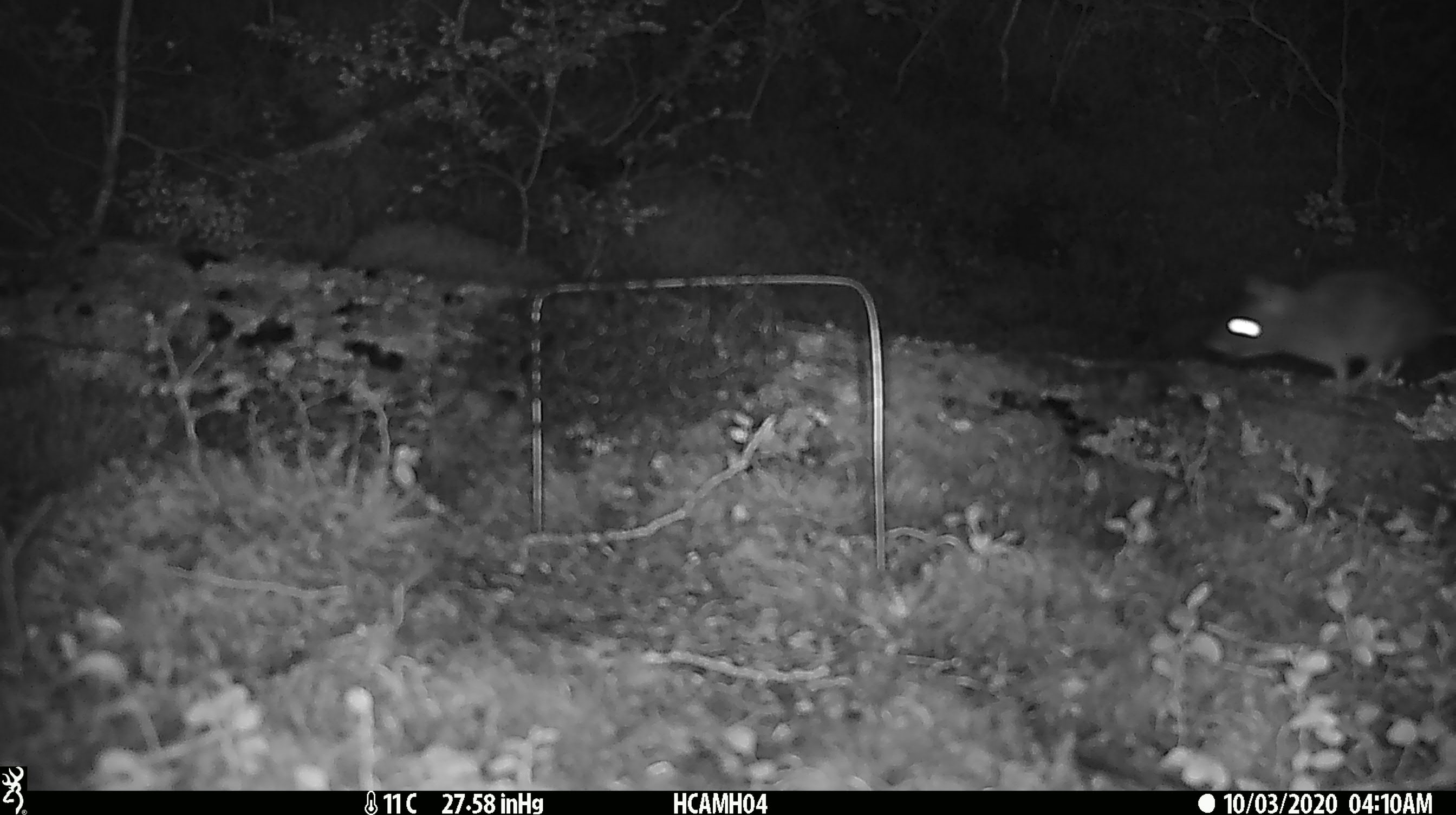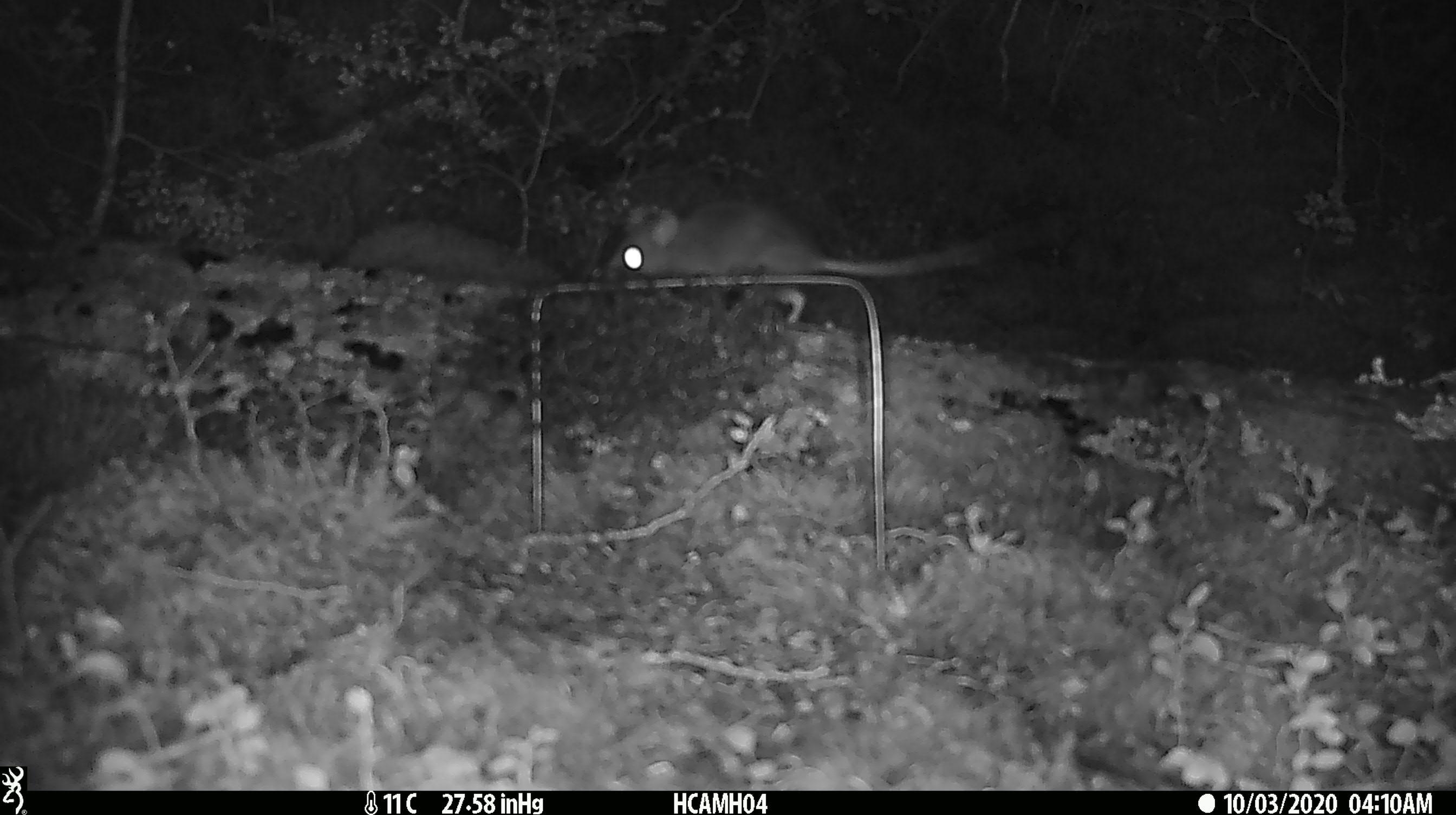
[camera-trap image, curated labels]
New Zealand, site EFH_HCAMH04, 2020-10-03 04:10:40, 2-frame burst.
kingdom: Animalia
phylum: Chordata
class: Mammalia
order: Rodentia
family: Muridae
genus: Rattus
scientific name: Rattus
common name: rat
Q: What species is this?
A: Rat (Rattus).